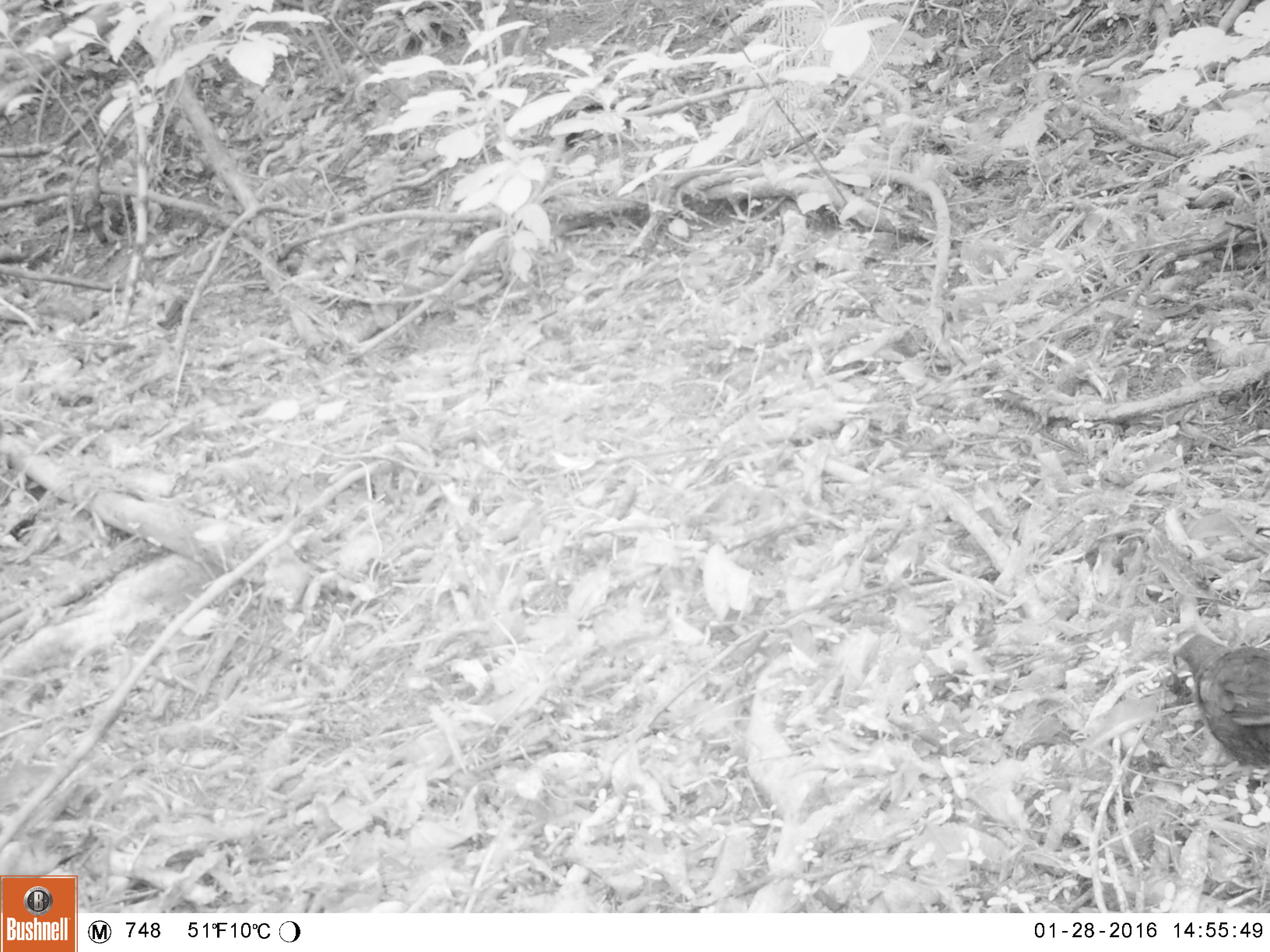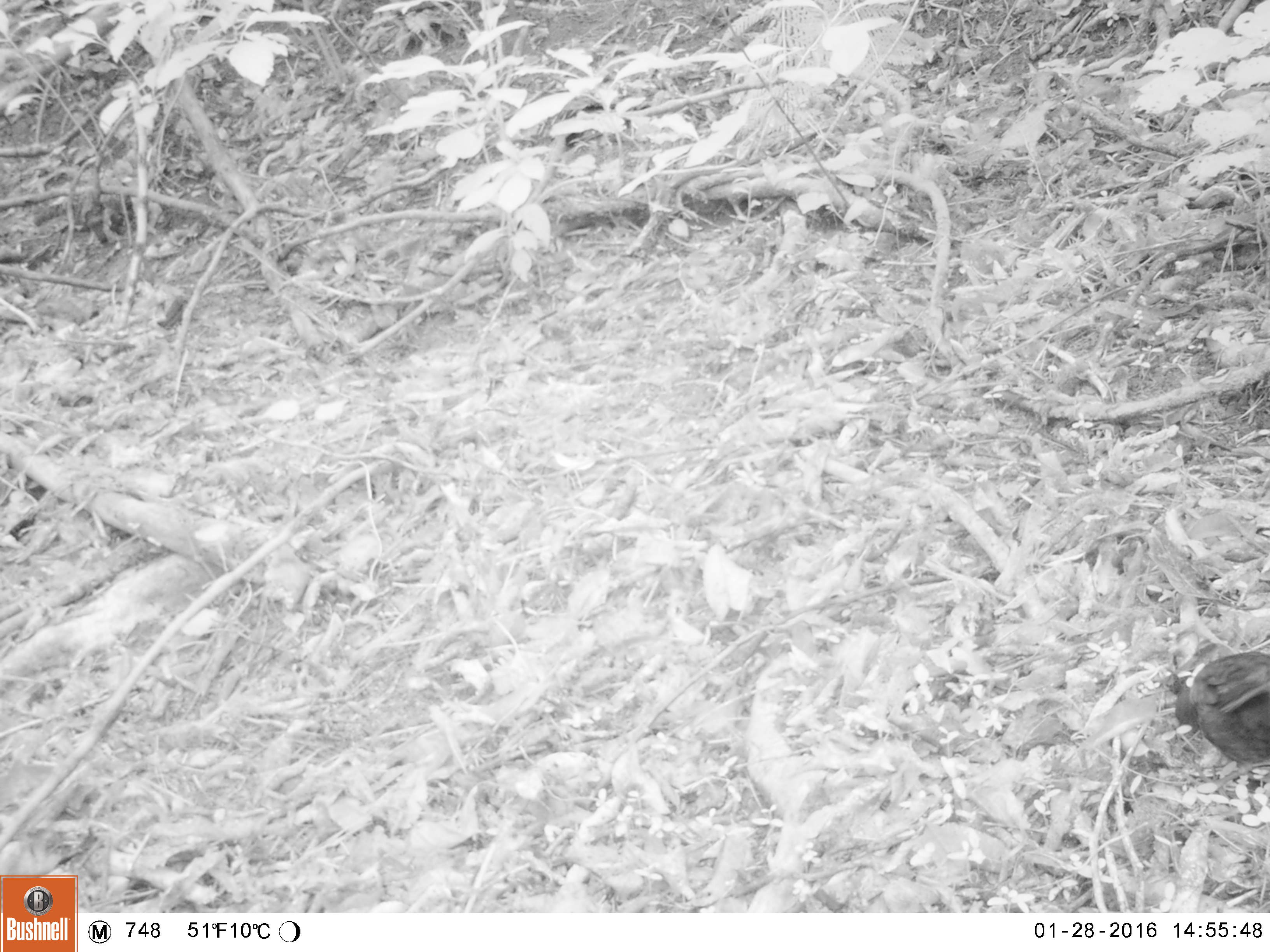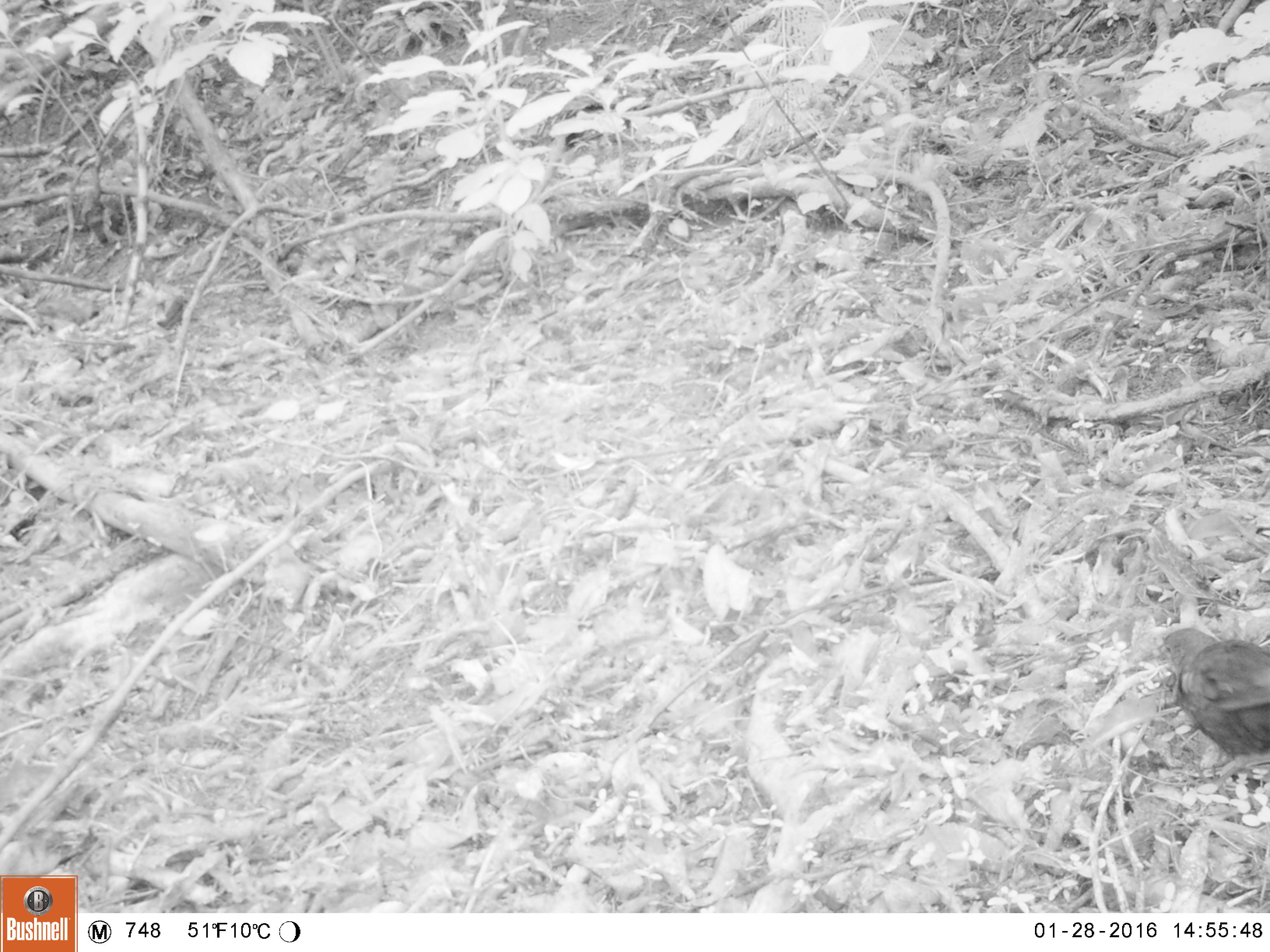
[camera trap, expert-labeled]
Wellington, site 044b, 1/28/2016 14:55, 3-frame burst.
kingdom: Animalia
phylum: Chordata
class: Aves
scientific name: Aves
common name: bird